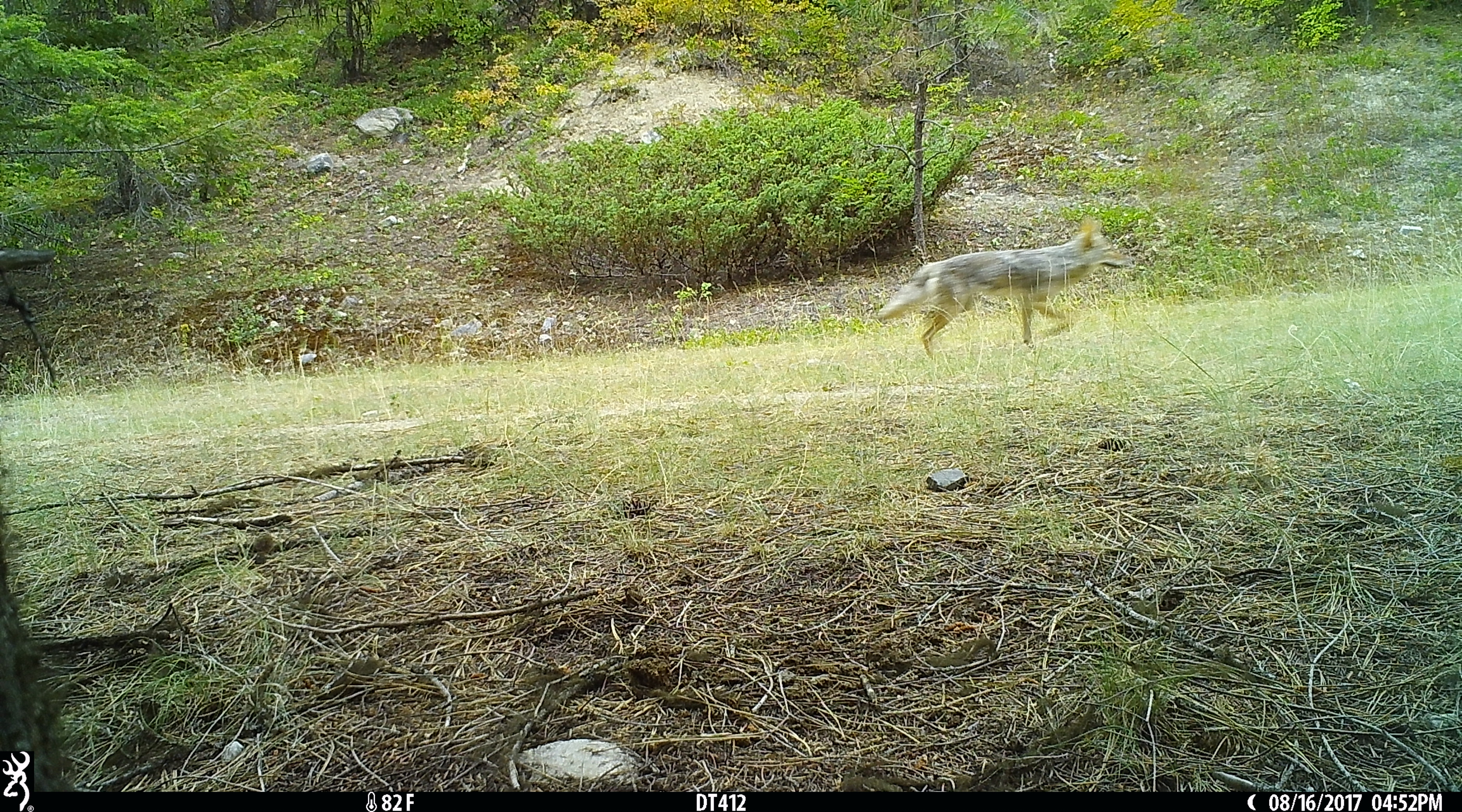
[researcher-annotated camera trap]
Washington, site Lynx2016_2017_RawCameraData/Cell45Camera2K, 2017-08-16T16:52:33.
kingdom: Animalia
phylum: Chordata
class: Mammalia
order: Carnivora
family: Canidae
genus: Canis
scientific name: Canis latrans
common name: coyote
Canis latrans (coyote). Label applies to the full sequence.